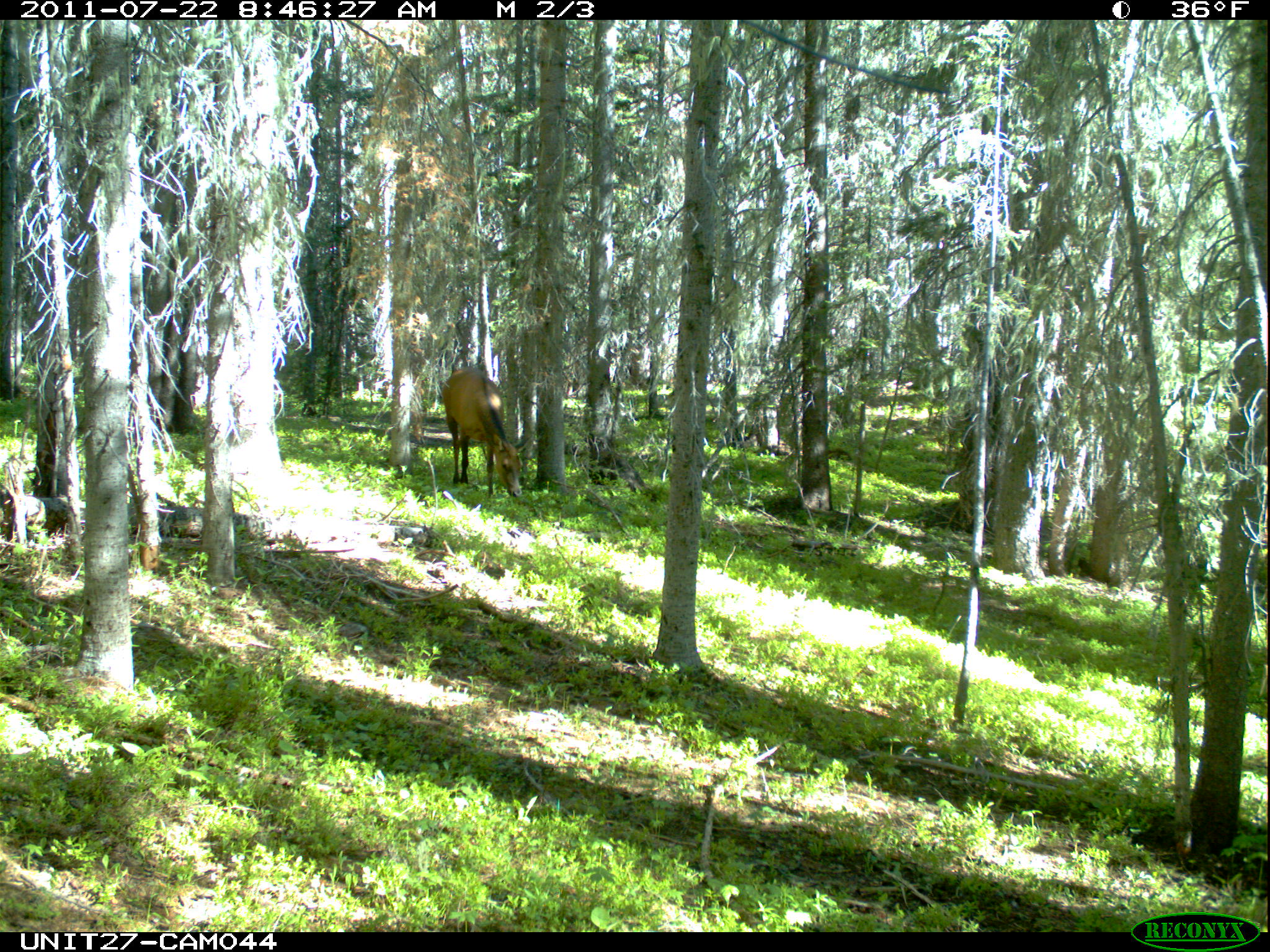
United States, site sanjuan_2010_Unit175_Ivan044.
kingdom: Animalia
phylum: Chordata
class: Mammalia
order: Artiodactyla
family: Cervidae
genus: Cervus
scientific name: Cervus elaphus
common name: red deer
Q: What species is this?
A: Cervus elaphus (red deer).